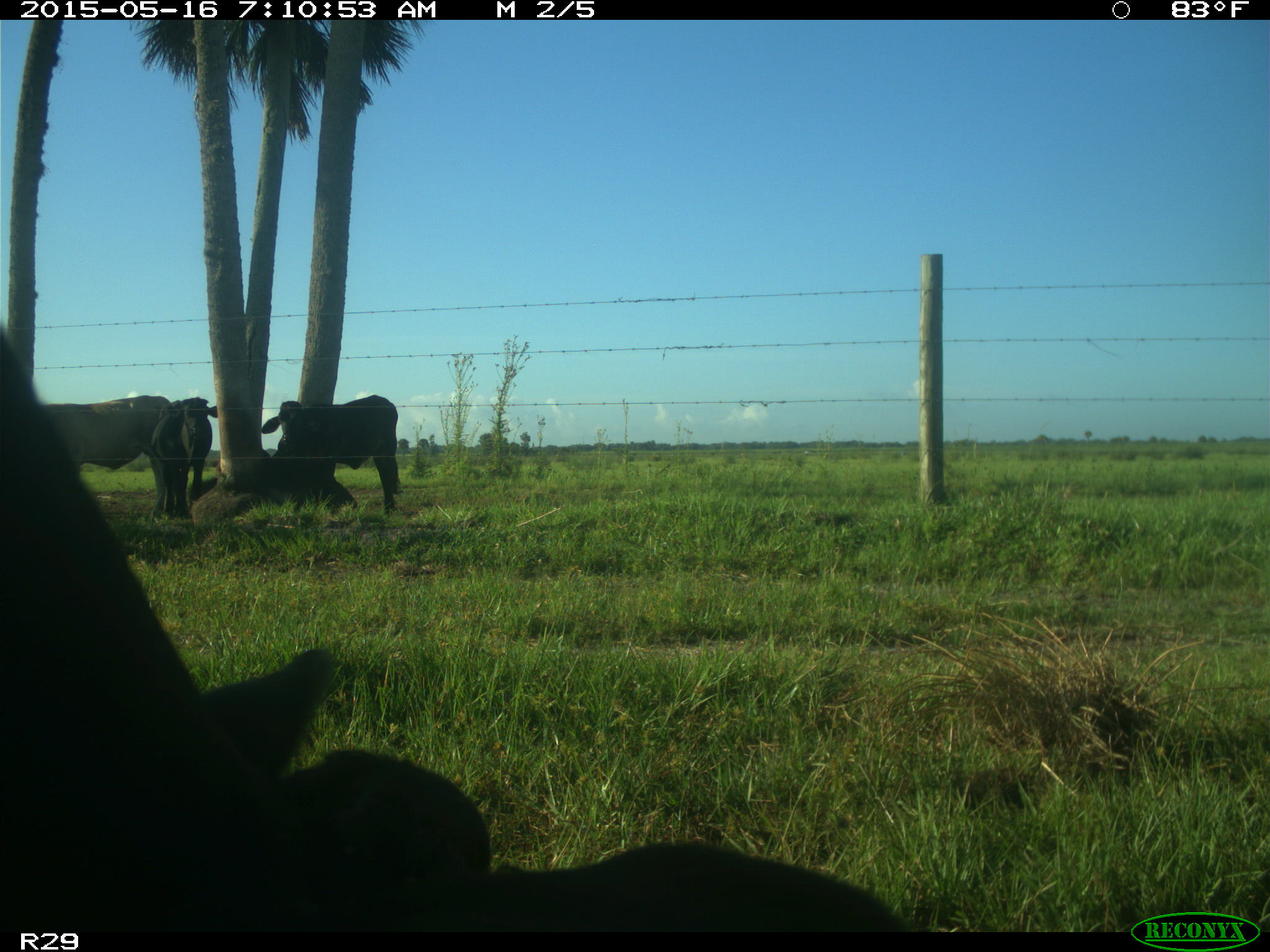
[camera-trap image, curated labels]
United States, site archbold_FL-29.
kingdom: Animalia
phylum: Chordata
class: Mammalia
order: Artiodactyla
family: Bovidae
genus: Bos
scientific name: Bos taurus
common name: domestic cow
Bos taurus (domestic cow).